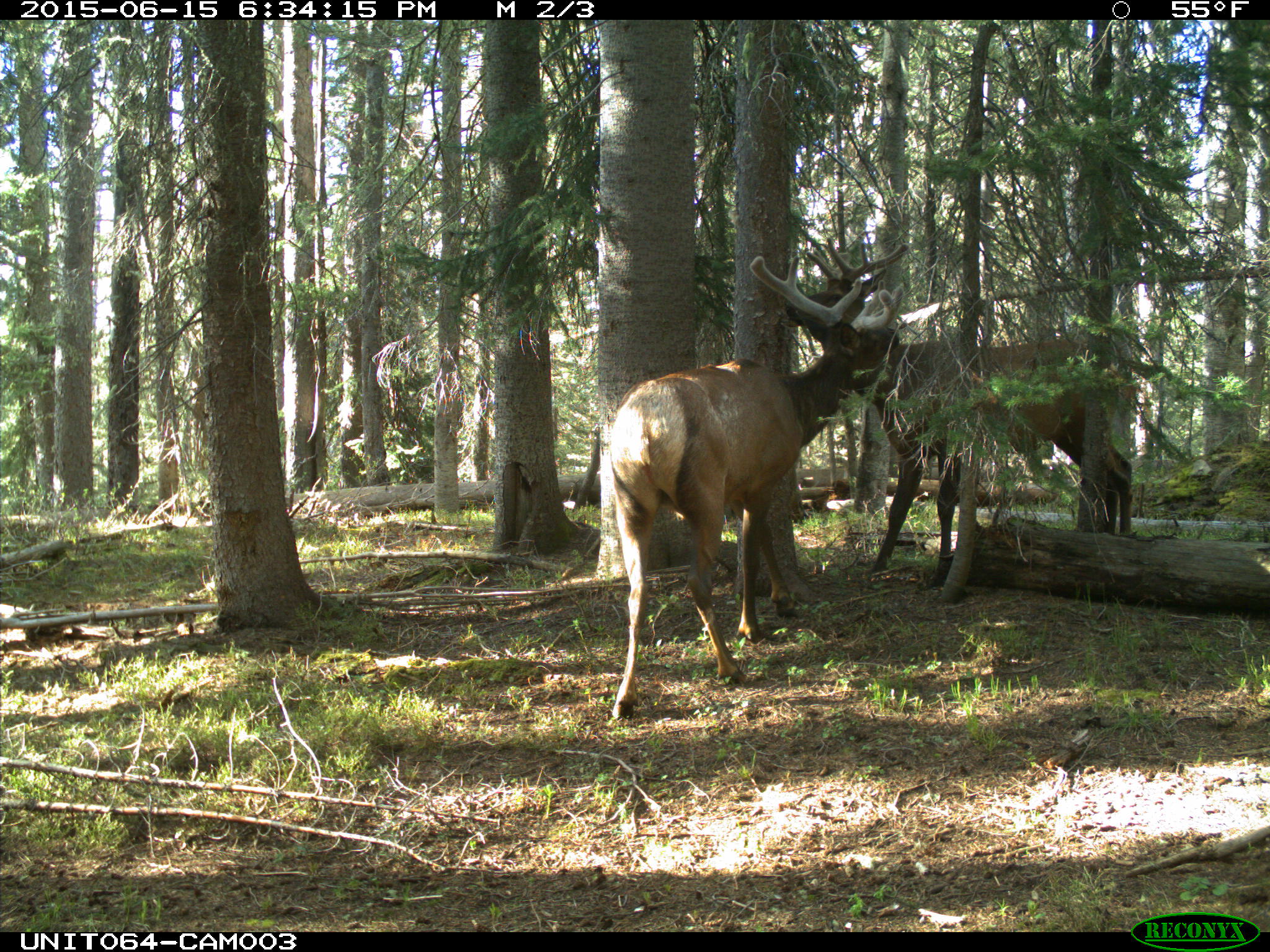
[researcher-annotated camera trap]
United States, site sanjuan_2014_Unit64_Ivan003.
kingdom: Animalia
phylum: Chordata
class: Mammalia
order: Artiodactyla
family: Cervidae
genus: Cervus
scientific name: Cervus elaphus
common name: red deer